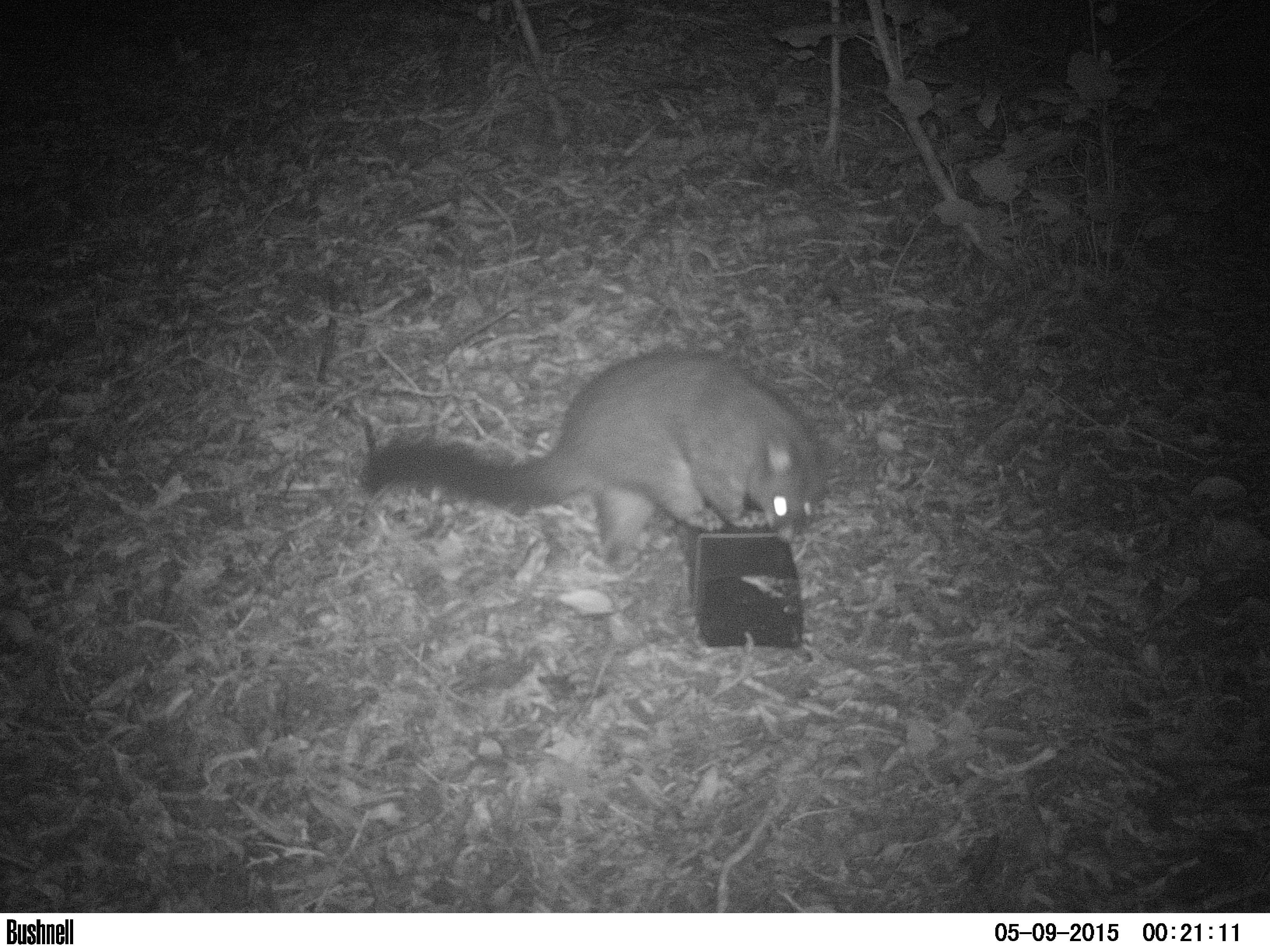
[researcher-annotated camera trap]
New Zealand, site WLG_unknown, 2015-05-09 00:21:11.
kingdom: Animalia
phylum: Chordata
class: Mammalia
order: Diprotodontia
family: Phalangeridae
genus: Trichosurus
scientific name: Trichosurus vulpecula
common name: common brushtail possum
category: possum